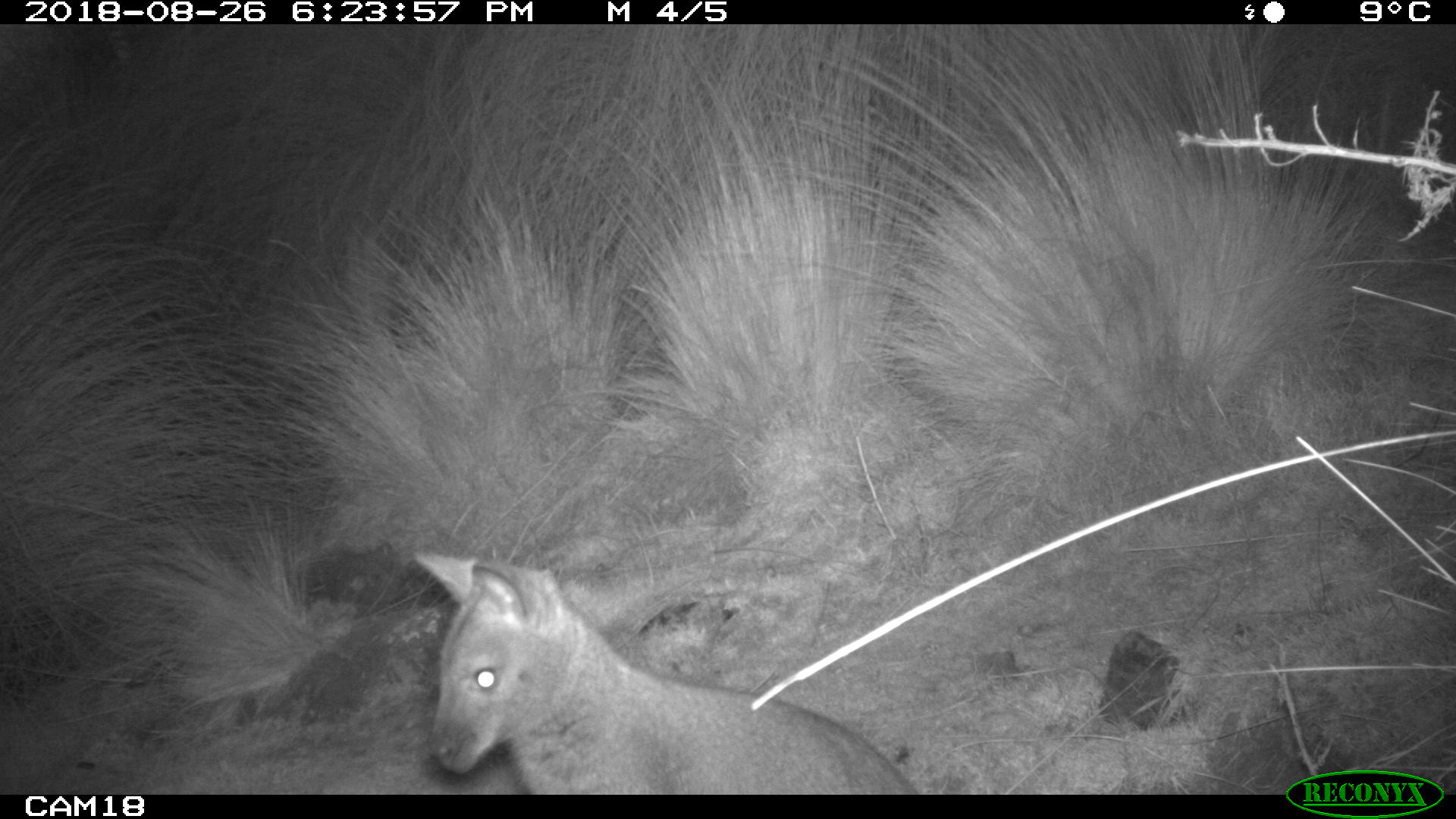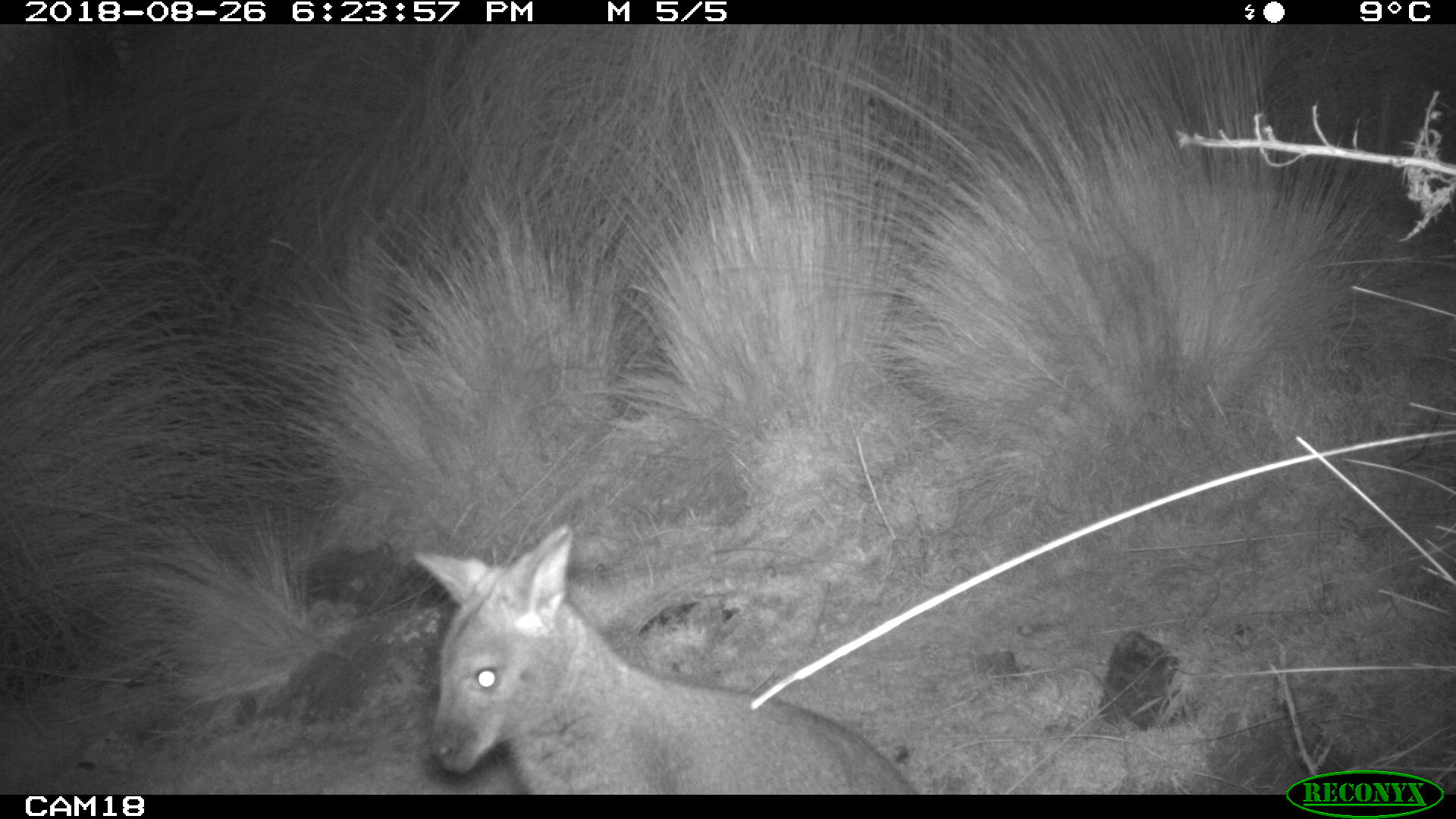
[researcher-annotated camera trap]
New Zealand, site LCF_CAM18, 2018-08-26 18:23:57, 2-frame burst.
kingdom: Animalia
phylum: Chordata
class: Mammalia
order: Diprotodontia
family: Macropodidae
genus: Notamacropus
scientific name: Notamacropus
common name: wallaby